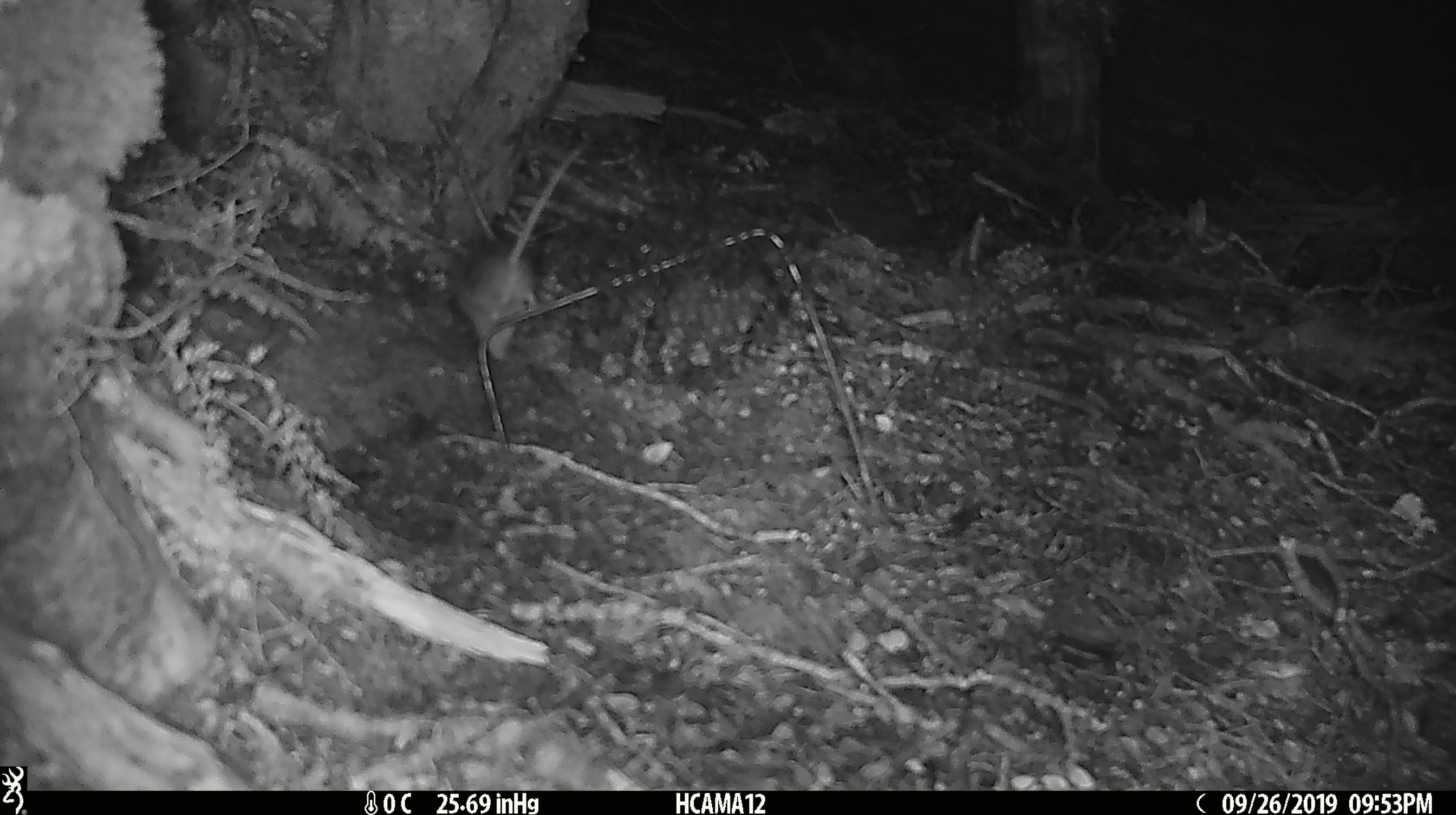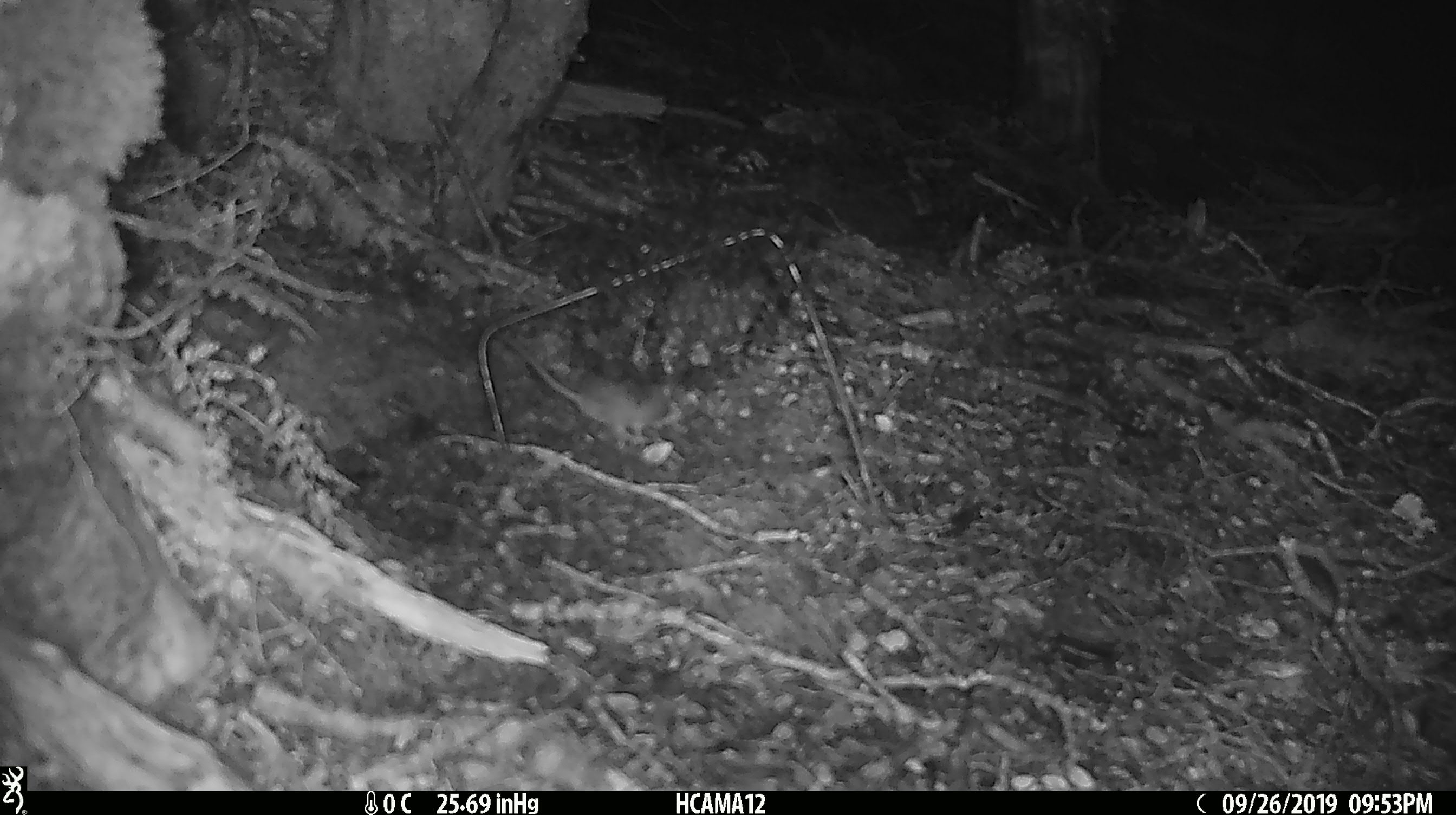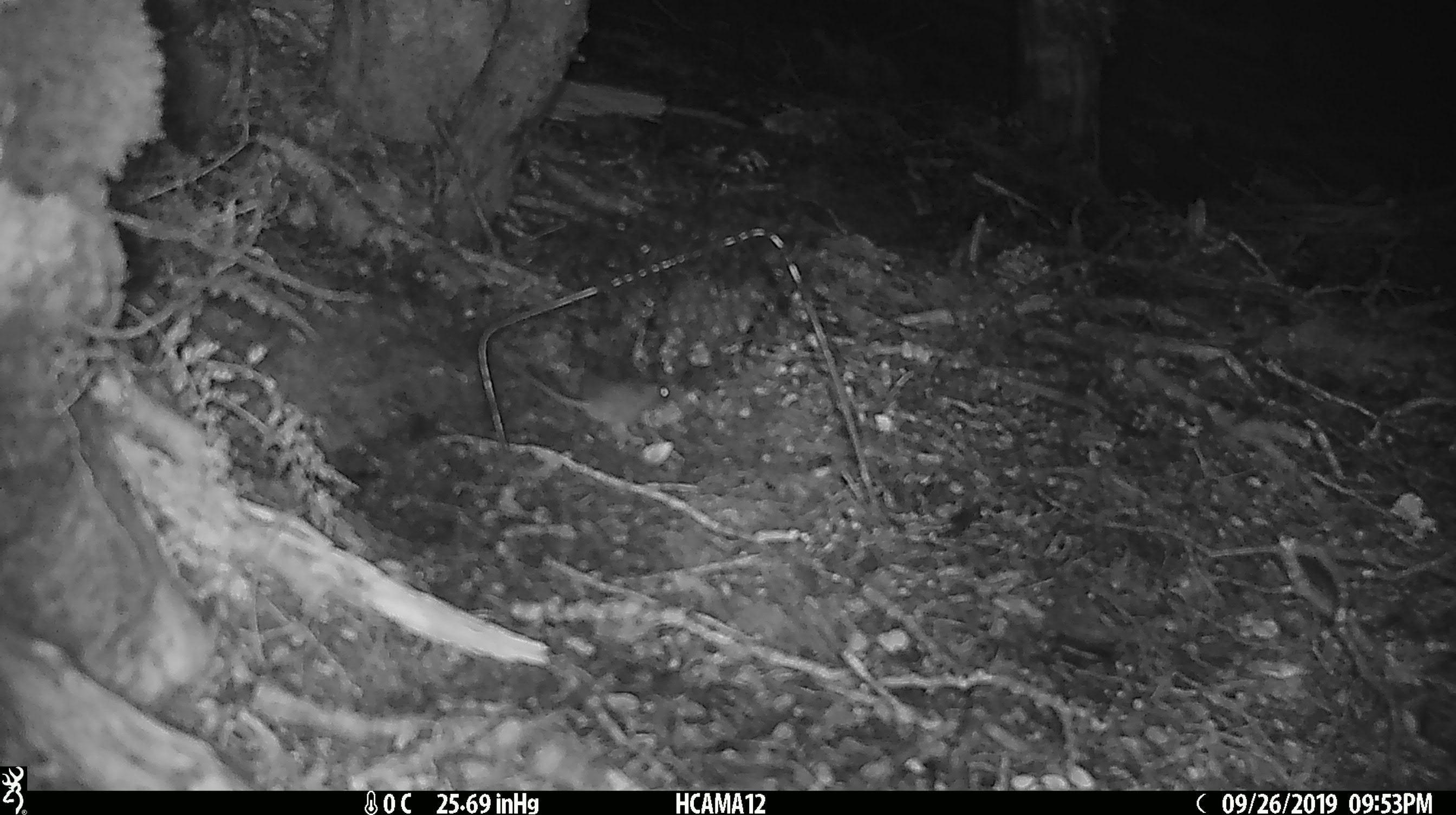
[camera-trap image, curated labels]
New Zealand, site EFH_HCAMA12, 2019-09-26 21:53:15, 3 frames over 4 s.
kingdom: Animalia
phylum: Chordata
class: Mammalia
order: Rodentia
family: Muridae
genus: Mus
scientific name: Mus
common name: mouse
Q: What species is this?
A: Mouse (Mus).